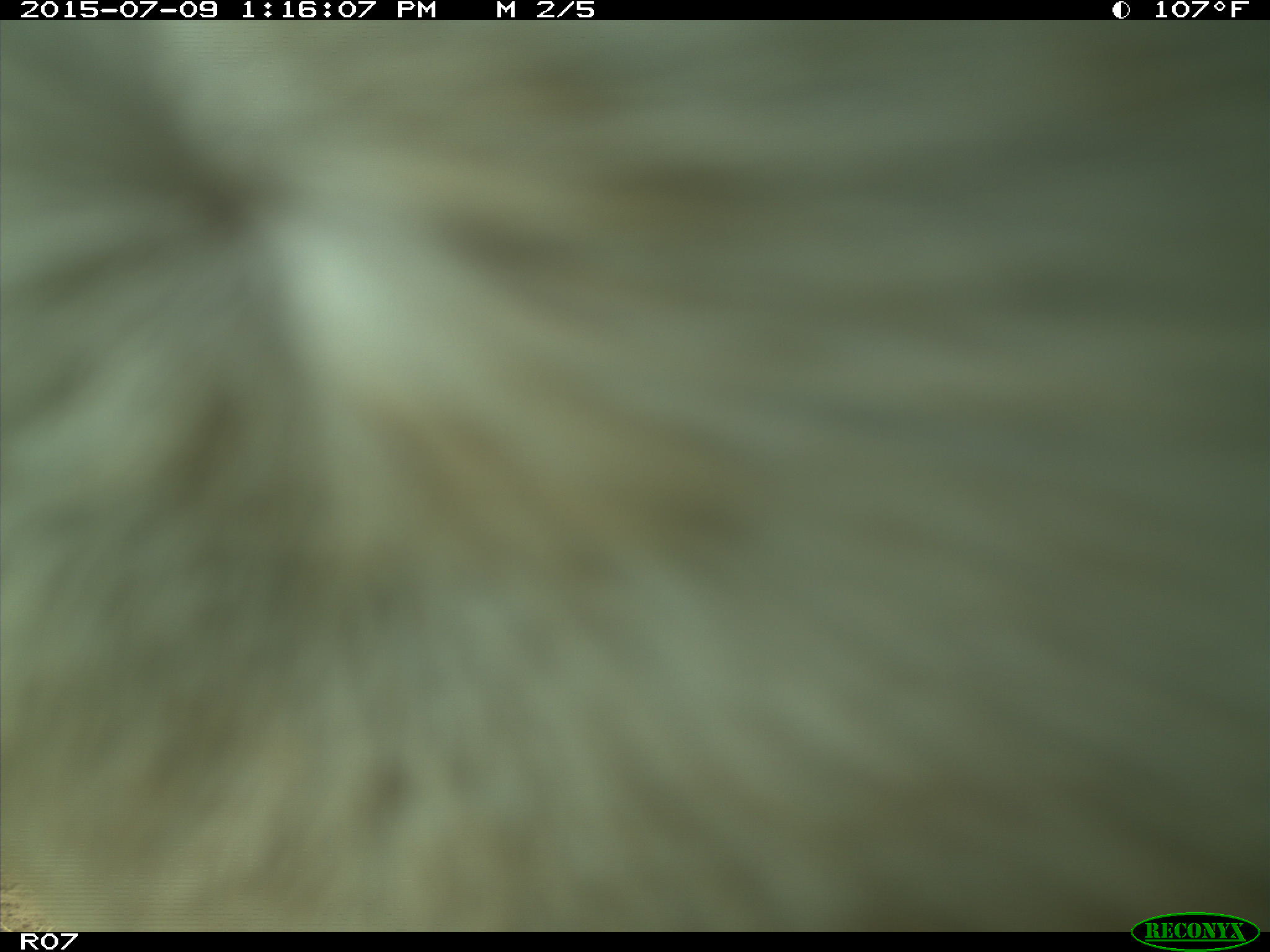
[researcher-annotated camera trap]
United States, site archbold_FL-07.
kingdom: Animalia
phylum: Chordata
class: Mammalia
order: Artiodactyla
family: Bovidae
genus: Bos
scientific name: Bos taurus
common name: domestic cow